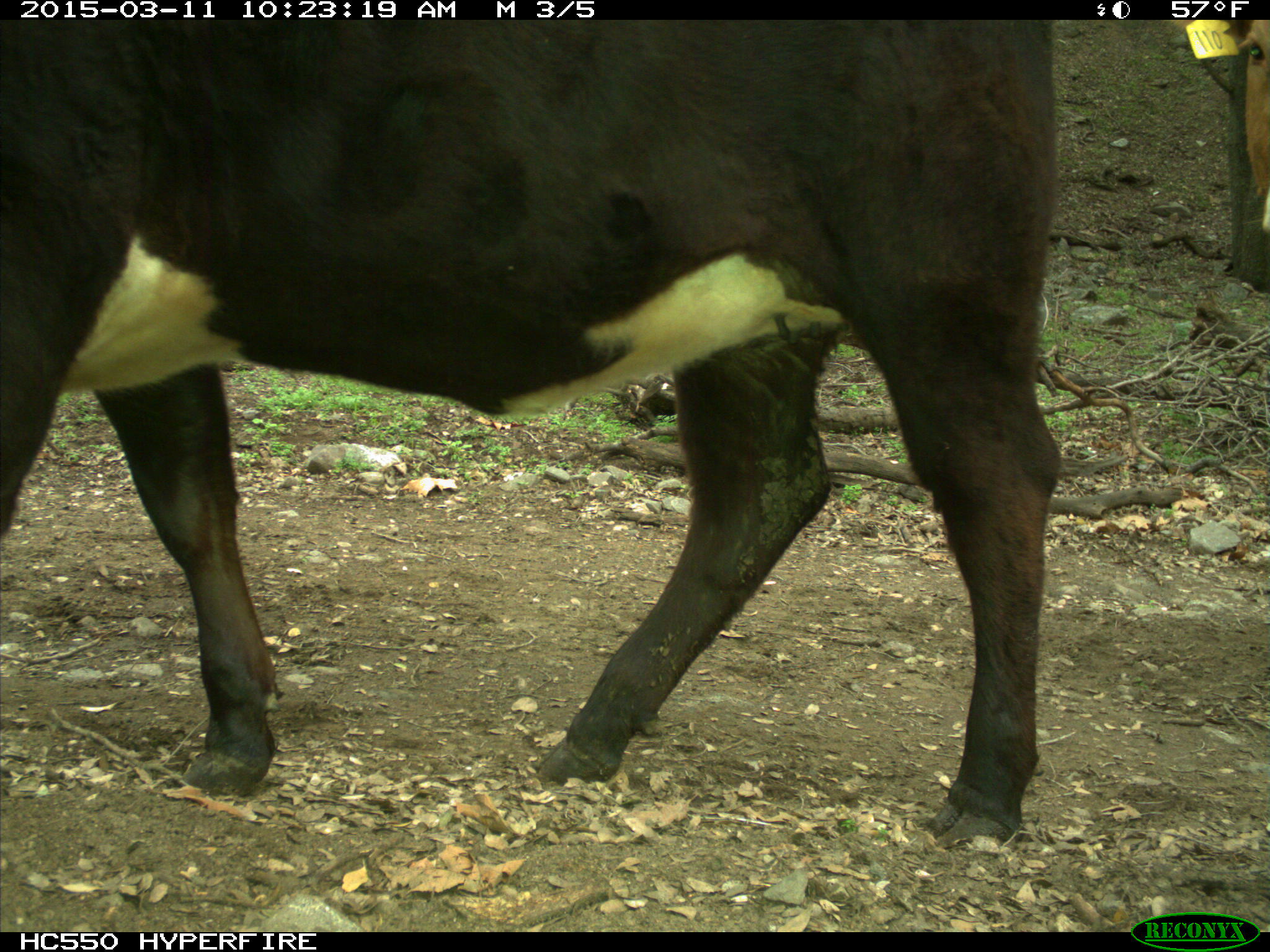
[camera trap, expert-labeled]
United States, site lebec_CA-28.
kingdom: Animalia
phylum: Chordata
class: Mammalia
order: Artiodactyla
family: Bovidae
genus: Bos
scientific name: Bos taurus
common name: domestic cow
Bos taurus (domestic cow).